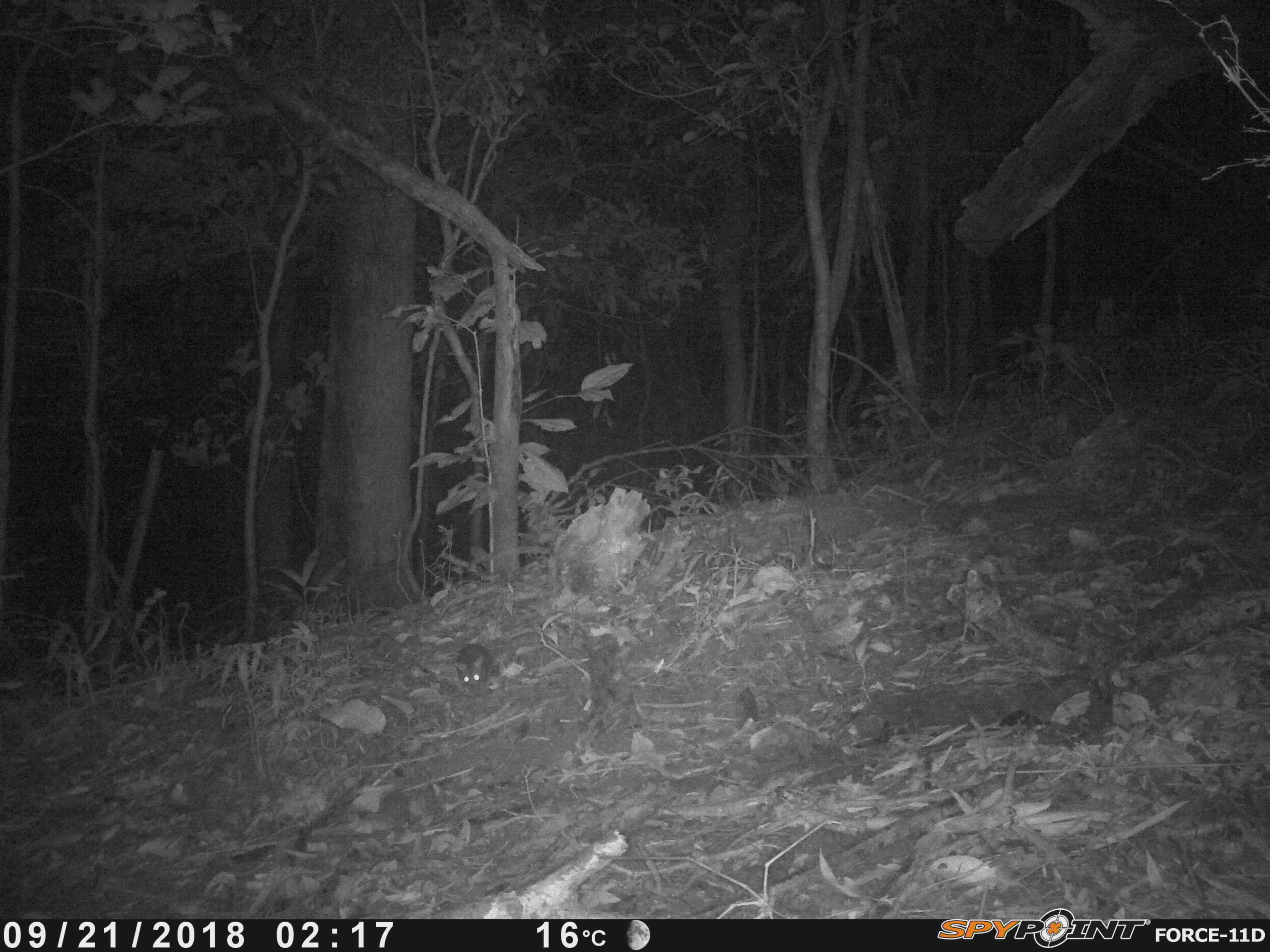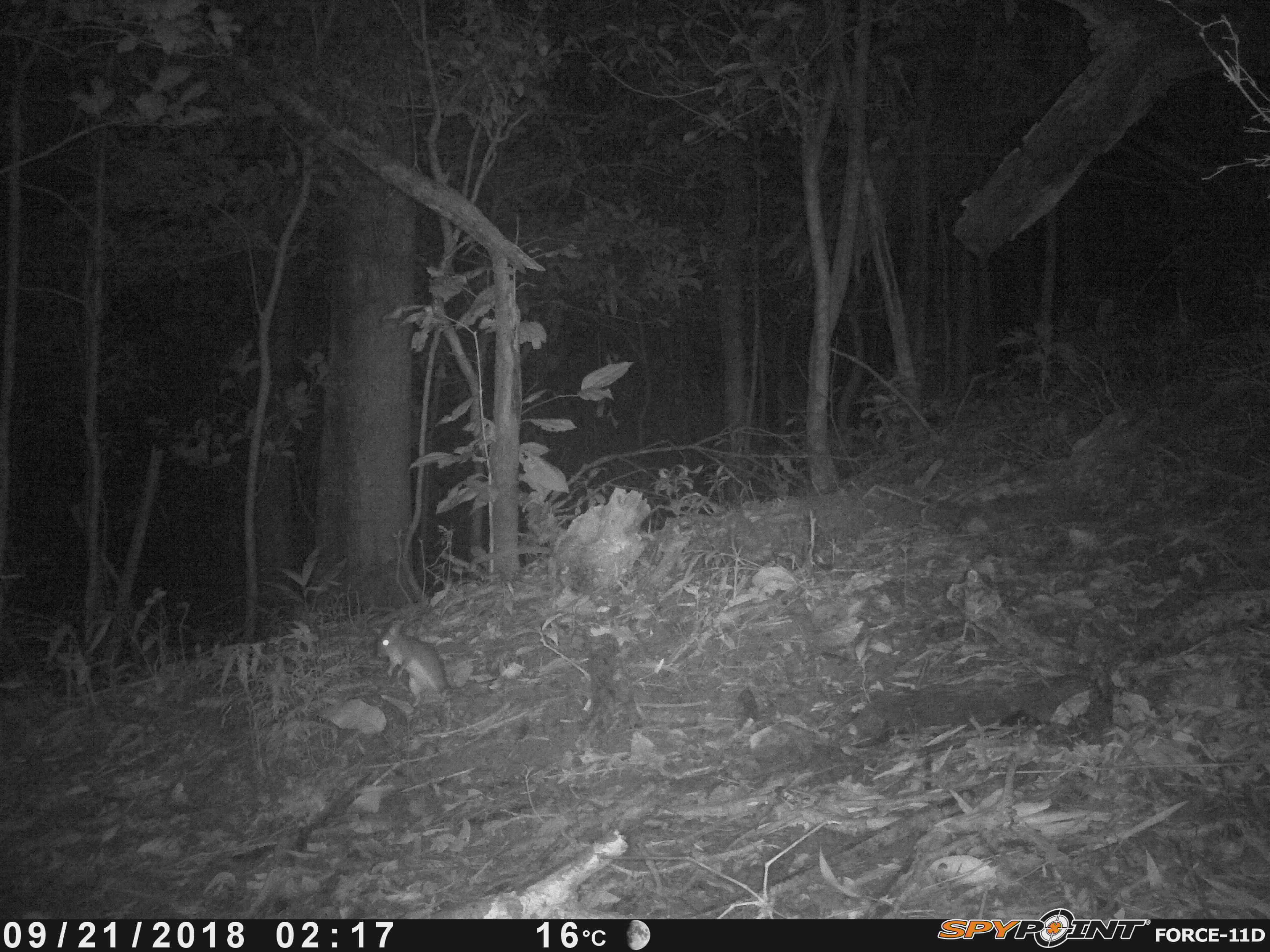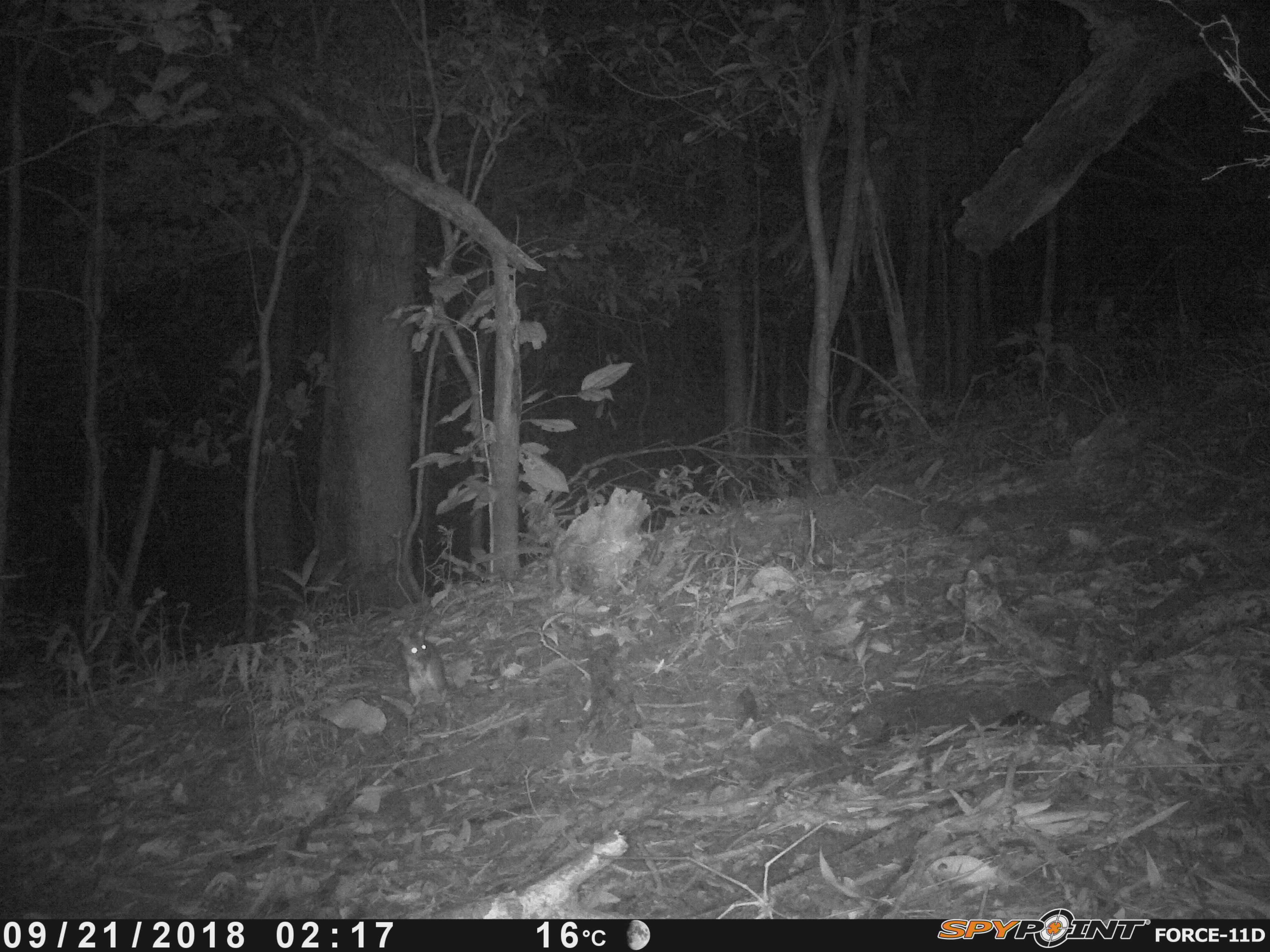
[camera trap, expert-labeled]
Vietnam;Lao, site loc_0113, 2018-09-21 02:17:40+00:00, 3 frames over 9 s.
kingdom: Animalia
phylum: Chordata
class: Mammalia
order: Rodentia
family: Muridae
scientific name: Muridae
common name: old-world mice and rats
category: unidentified murid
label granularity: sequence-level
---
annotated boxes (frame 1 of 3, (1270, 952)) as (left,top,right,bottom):
unidentified murid: (453,643,493,700)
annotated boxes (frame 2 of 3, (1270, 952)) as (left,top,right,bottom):
unidentified murid: (374,622,449,708)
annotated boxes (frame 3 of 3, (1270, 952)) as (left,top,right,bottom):
unidentified murid: (396,625,503,707)